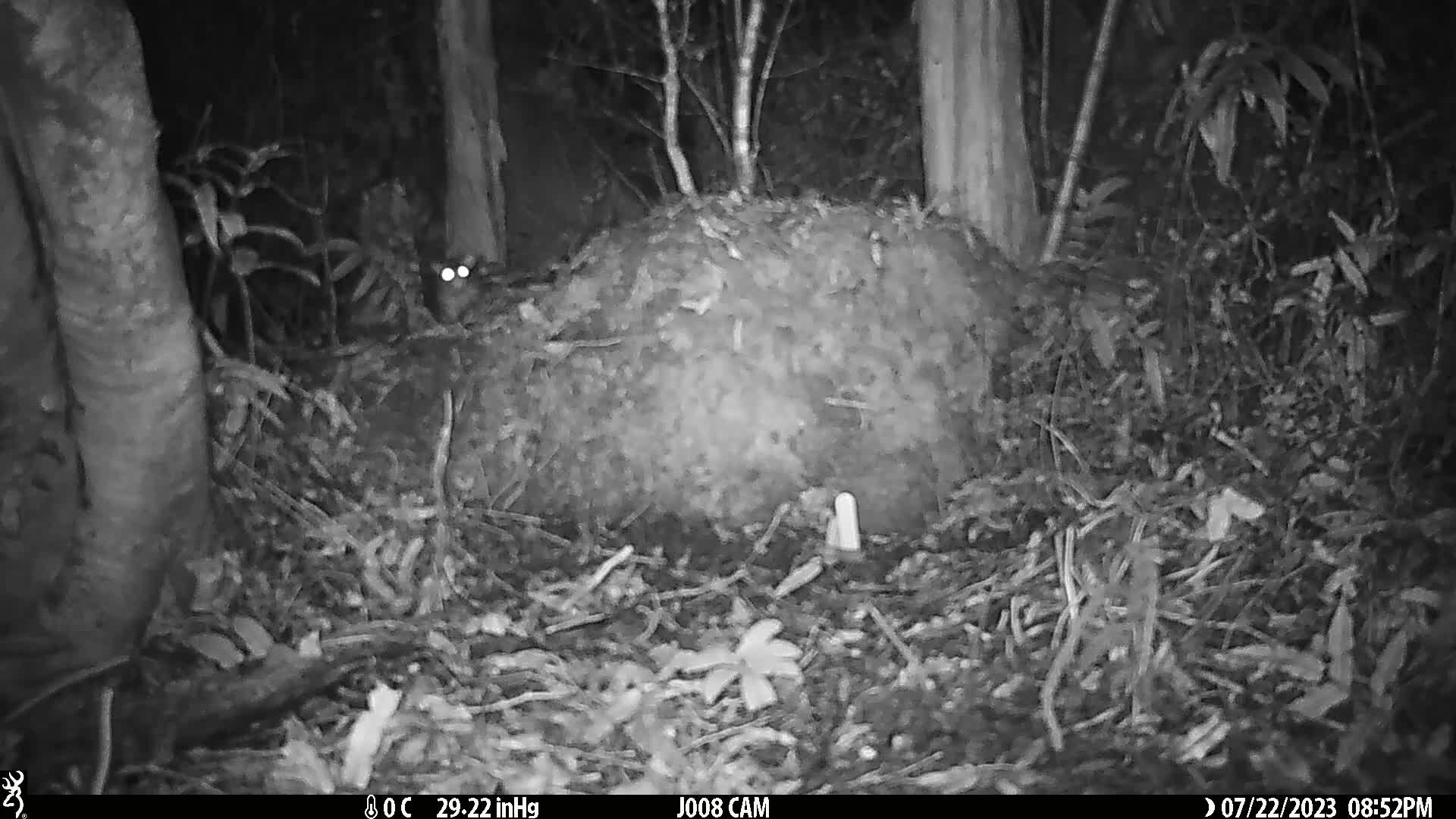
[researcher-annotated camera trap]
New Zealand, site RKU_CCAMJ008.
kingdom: Animalia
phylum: Chordata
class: Mammalia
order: Rodentia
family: Muridae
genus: Rattus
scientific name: Rattus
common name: rat